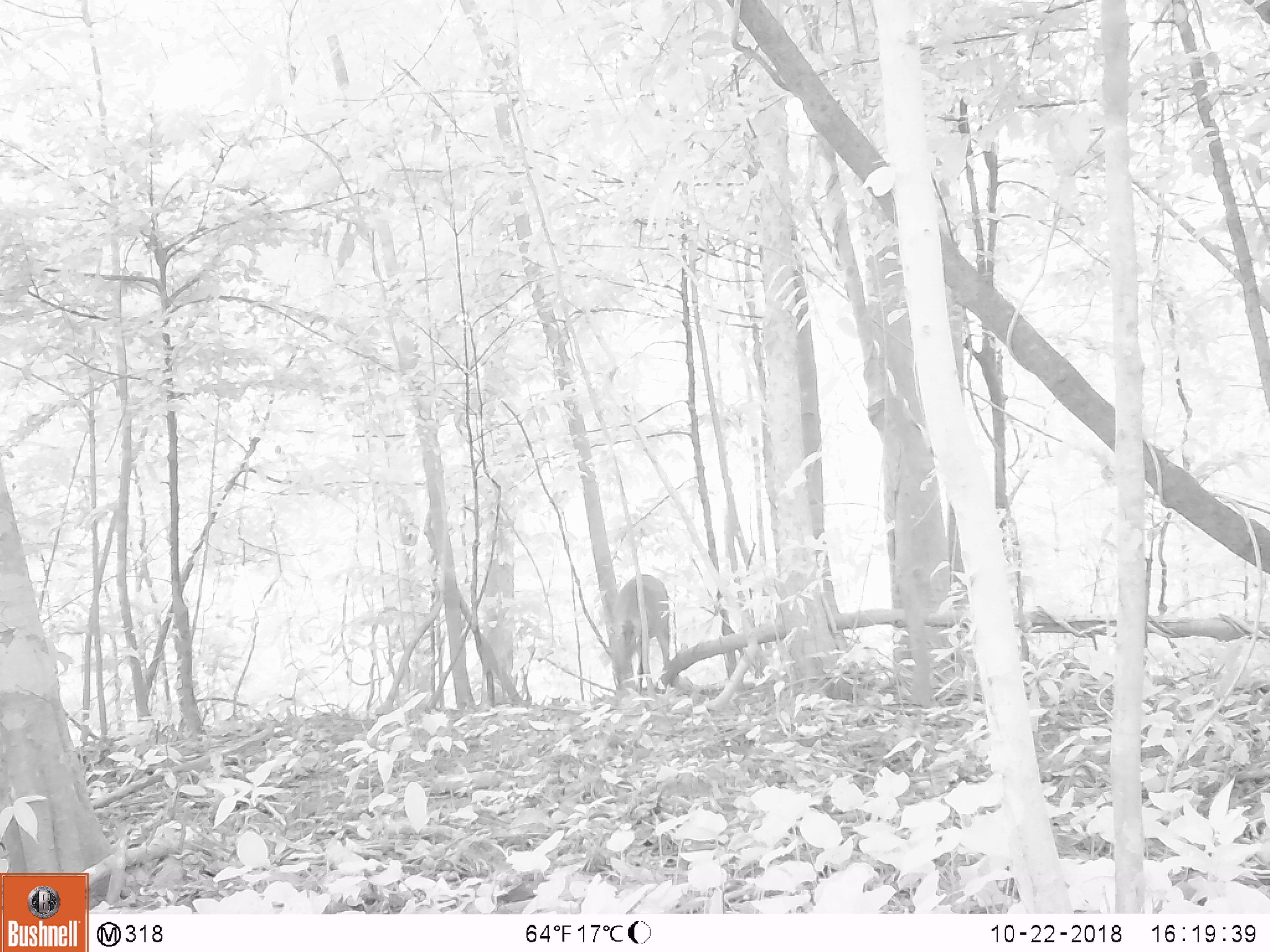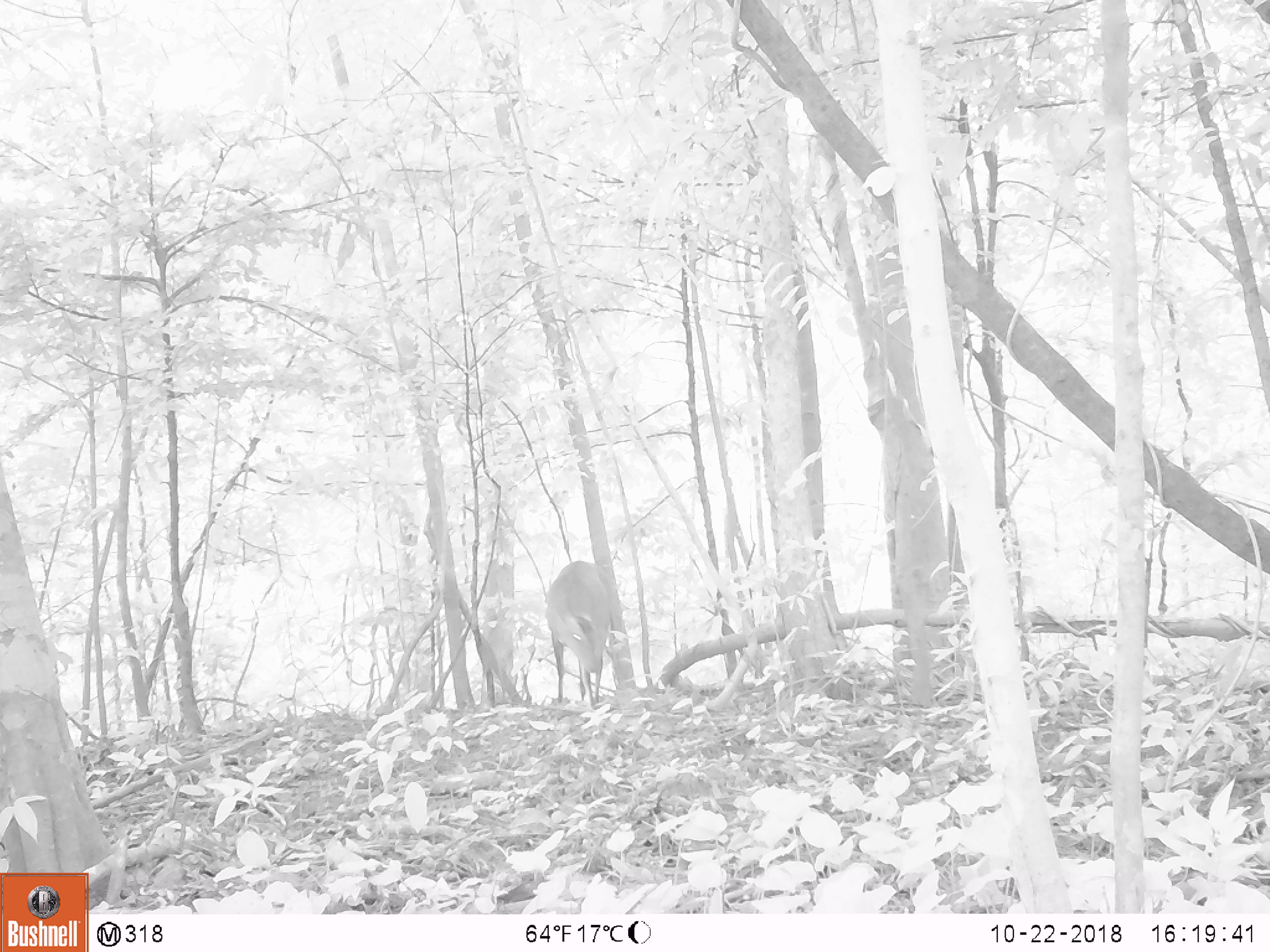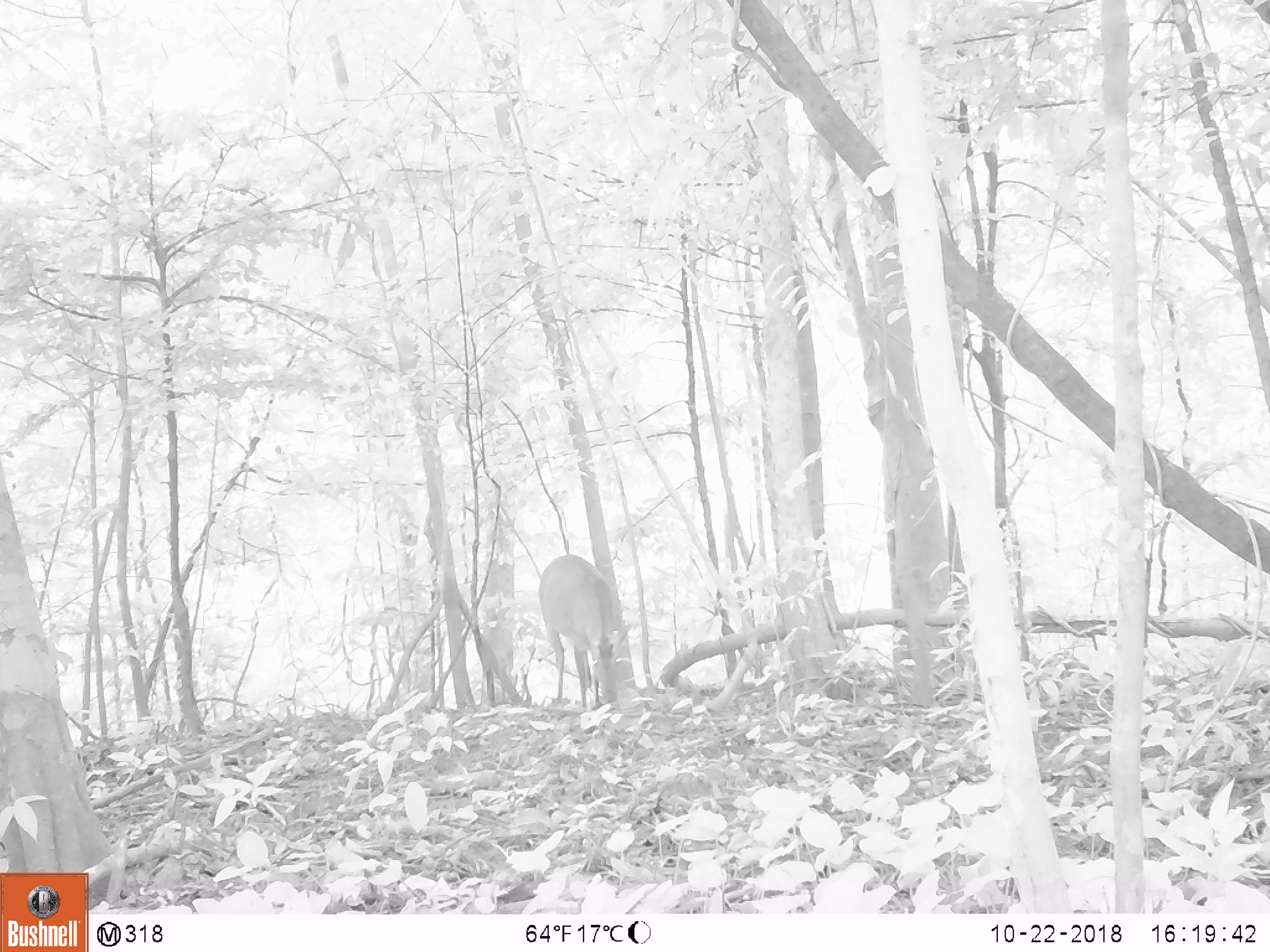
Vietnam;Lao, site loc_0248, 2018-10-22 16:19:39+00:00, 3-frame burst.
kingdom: Animalia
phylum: Chordata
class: Mammalia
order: Artiodactyla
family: Cervidae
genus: Muntiacus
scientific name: Muntiacus vuquangensis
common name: large-antlered muntjac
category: large antlered muntjac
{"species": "large antlered muntjac (large-antlered muntjac) (Muntiacus vuquangensis)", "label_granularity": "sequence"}